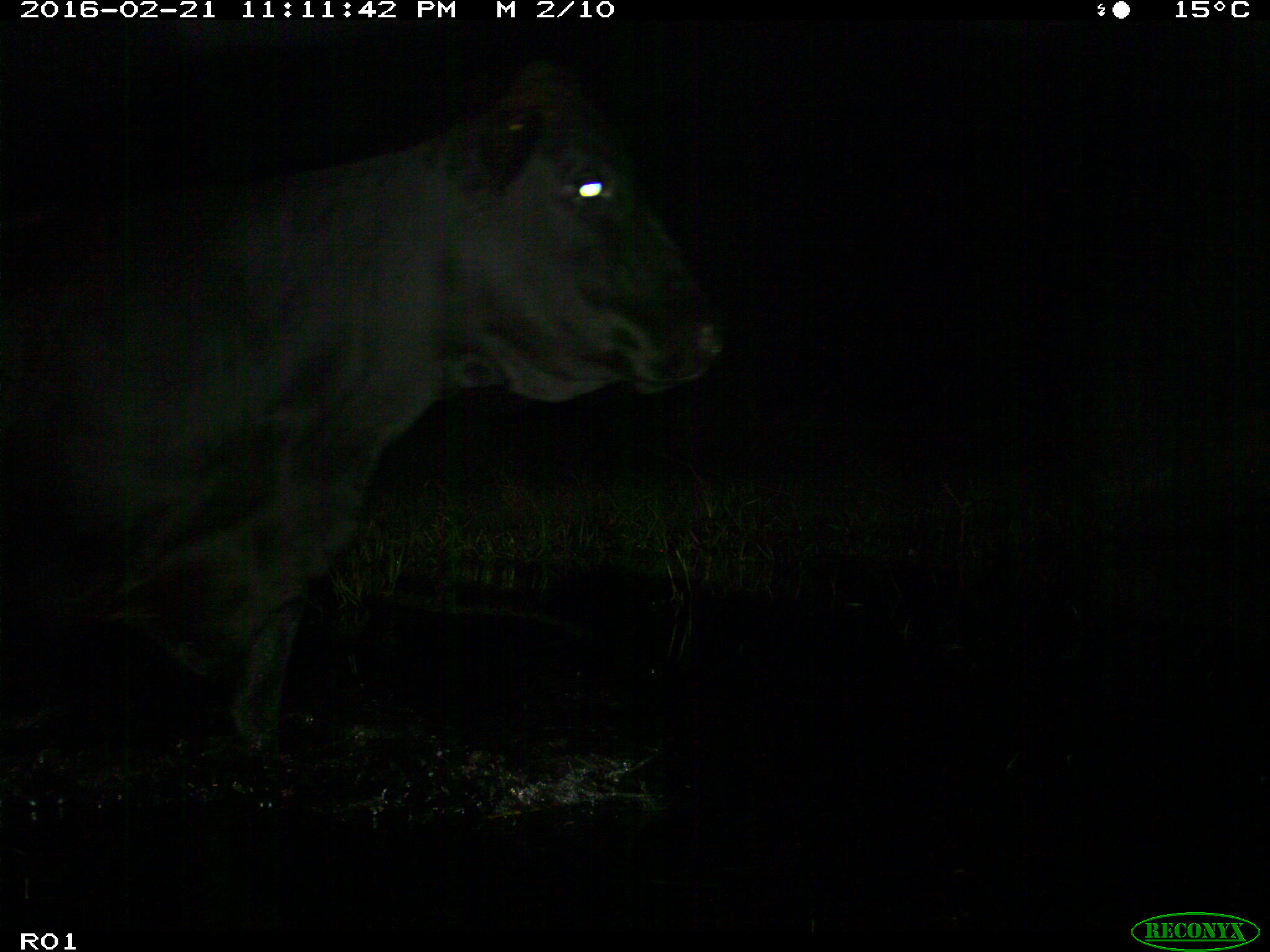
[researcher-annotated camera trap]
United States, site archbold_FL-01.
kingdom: Animalia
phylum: Chordata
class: Mammalia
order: Artiodactyla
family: Bovidae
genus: Bos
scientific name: Bos taurus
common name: domestic cow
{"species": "Bos taurus (domestic cow)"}